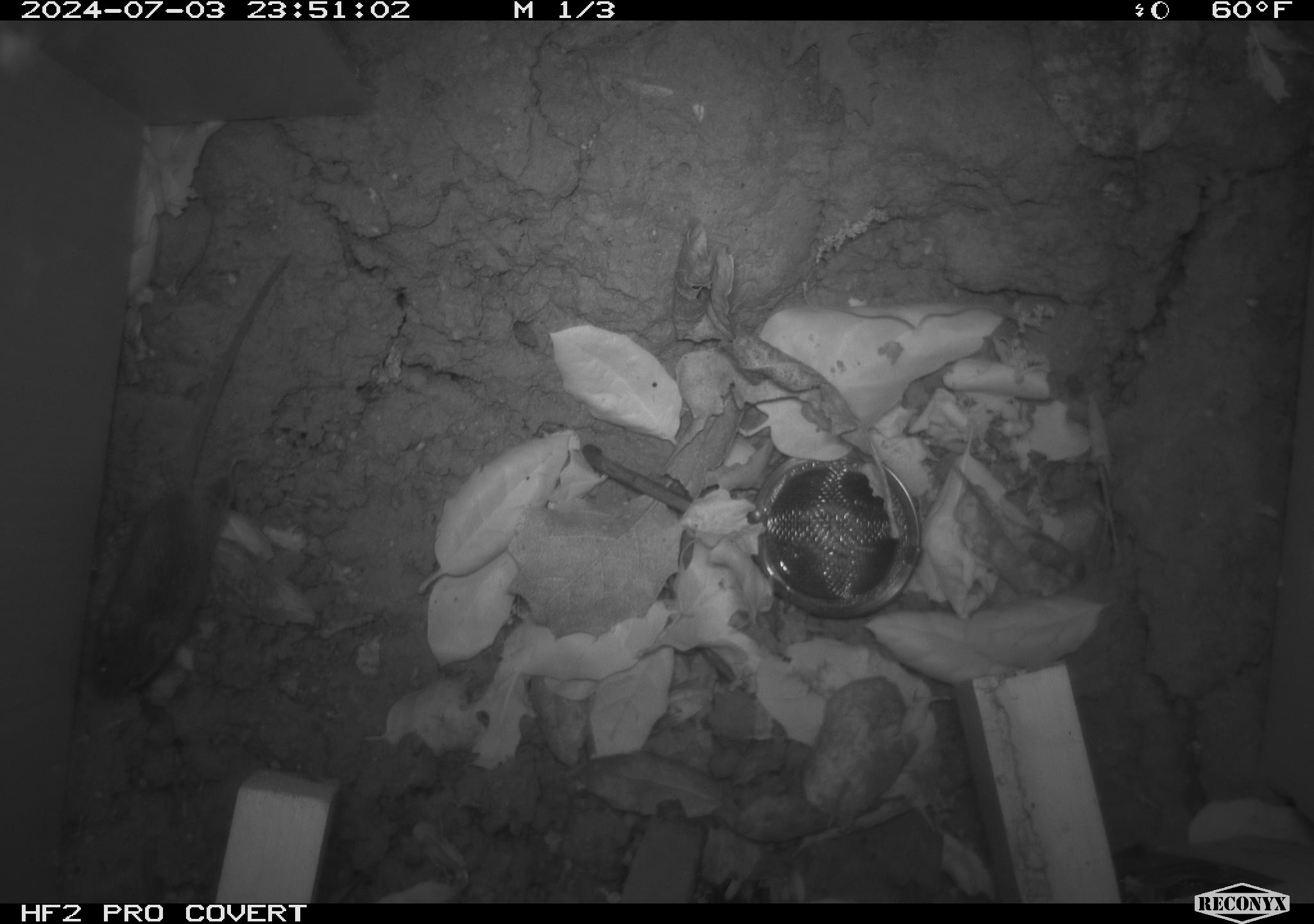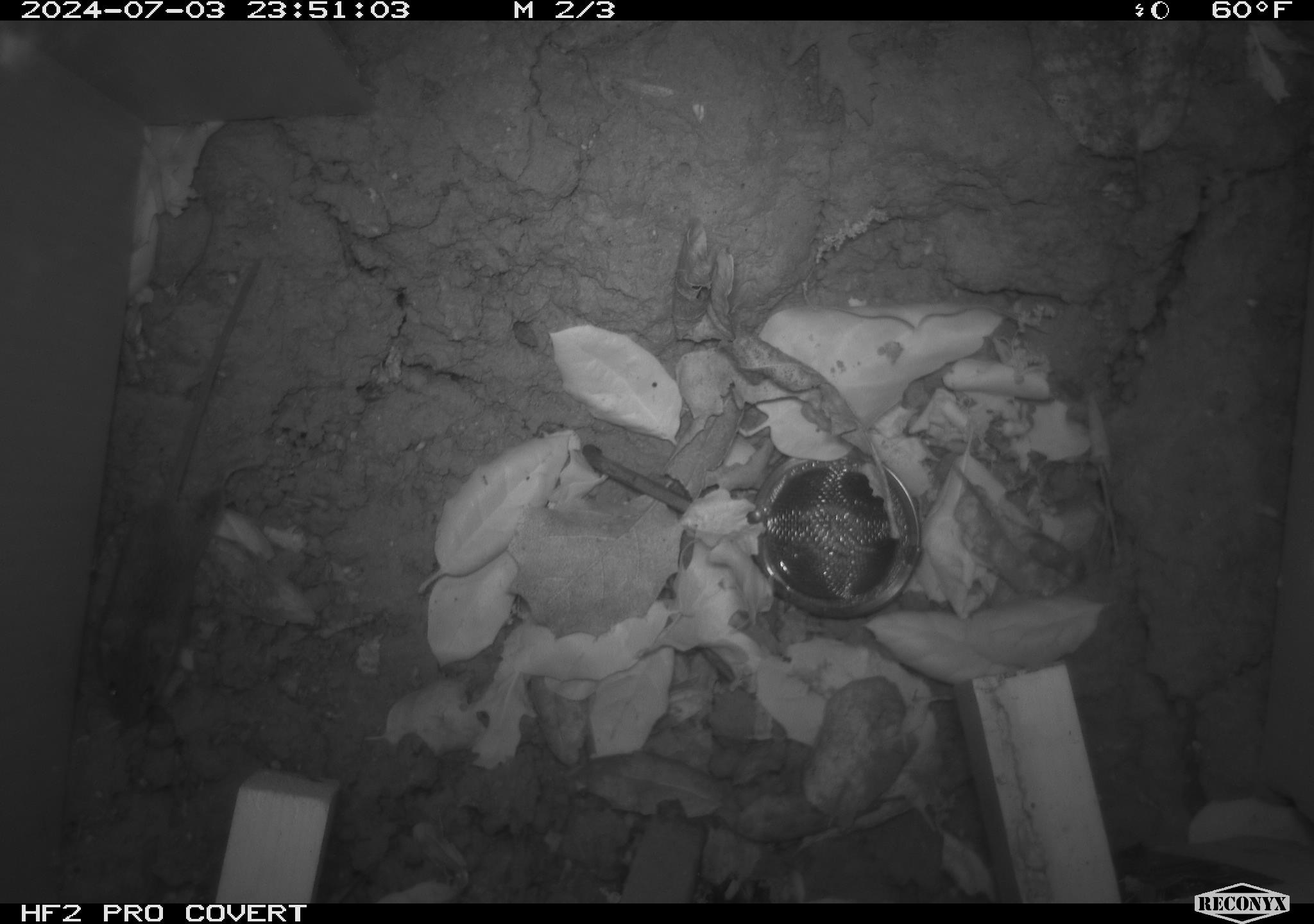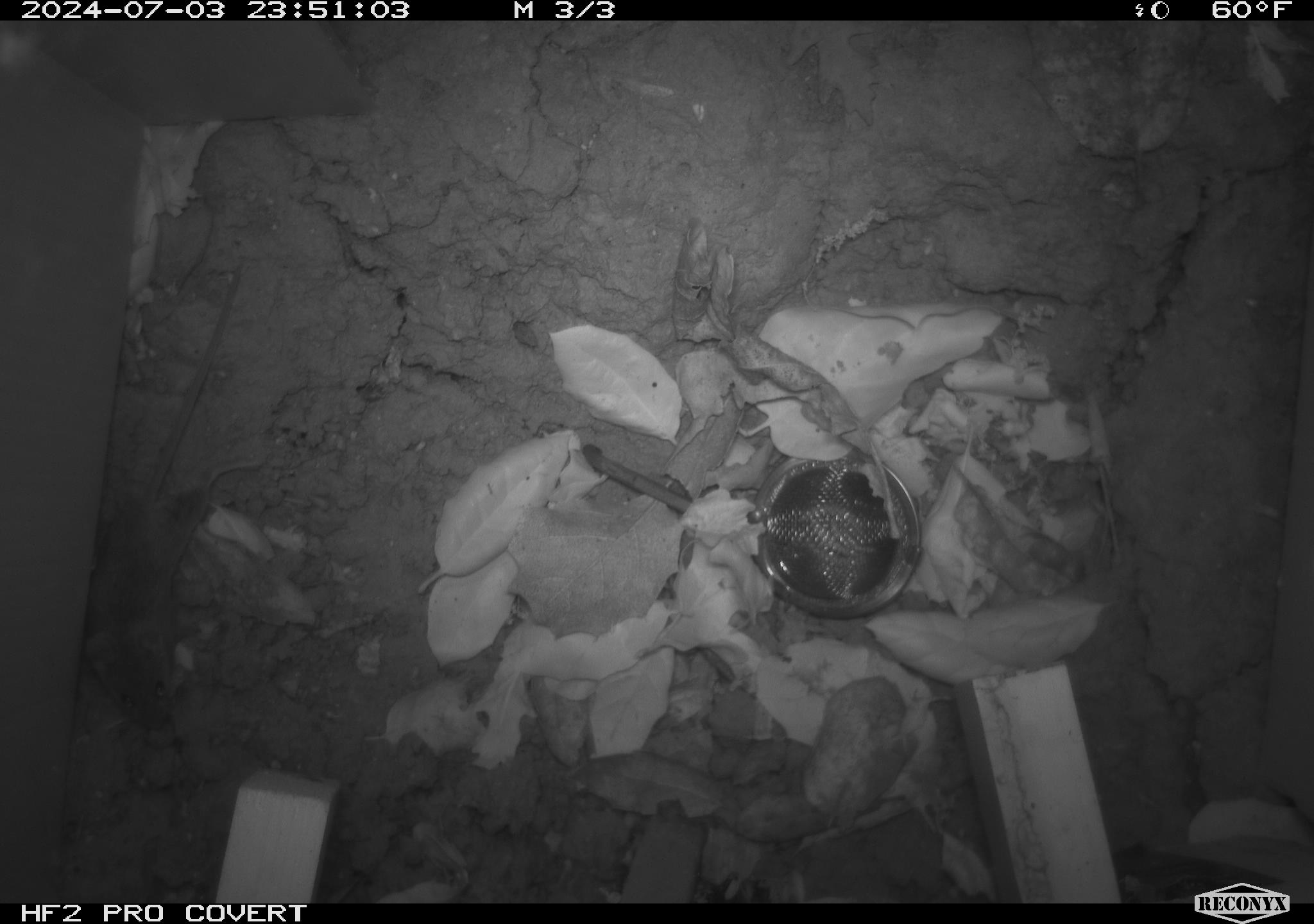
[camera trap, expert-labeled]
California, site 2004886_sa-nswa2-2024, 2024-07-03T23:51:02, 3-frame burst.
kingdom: Animalia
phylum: Chordata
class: Mammalia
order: Rodentia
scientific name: Rodentia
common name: rodent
Rodent (Rodentia).